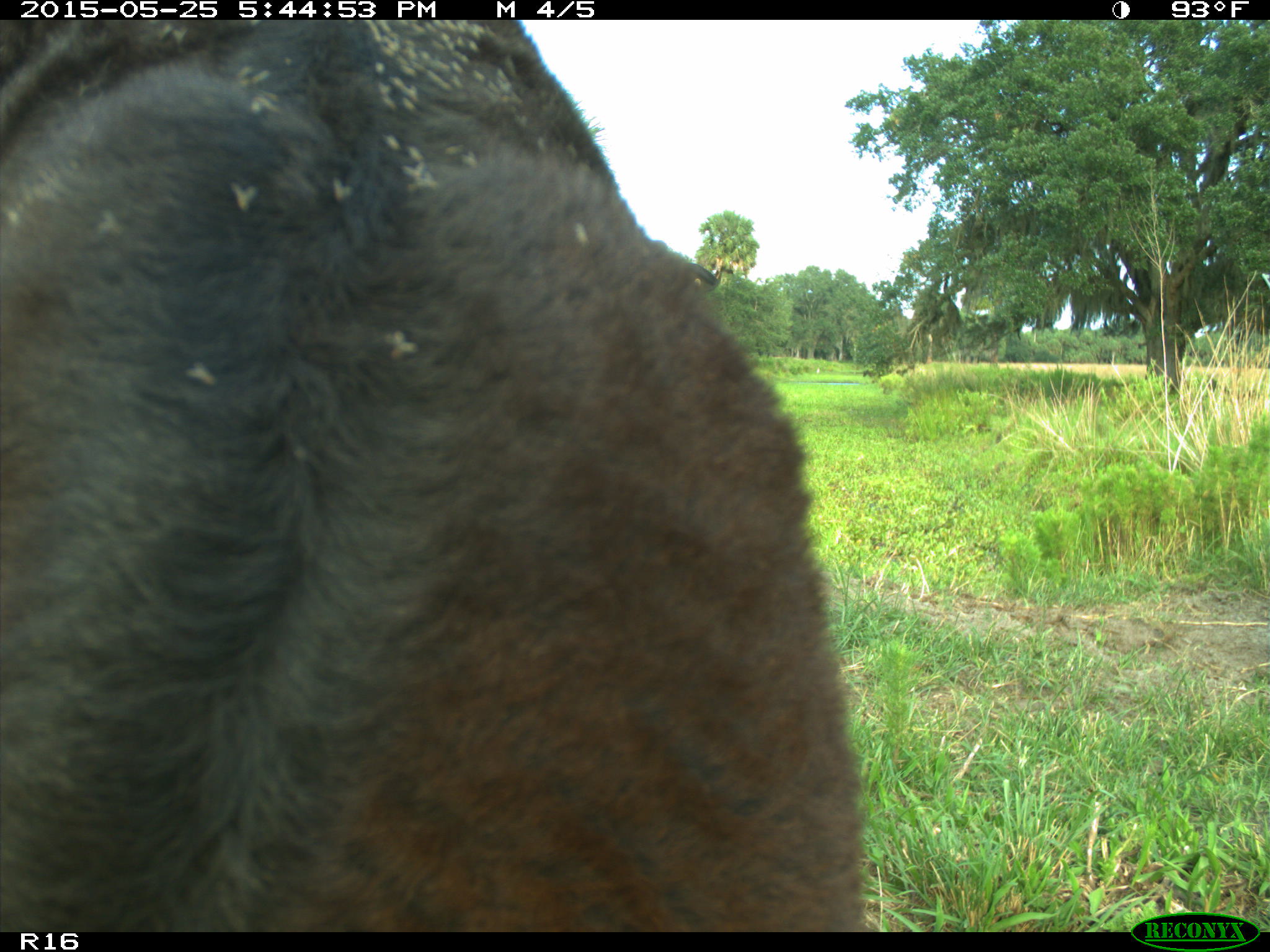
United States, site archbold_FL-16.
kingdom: Animalia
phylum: Chordata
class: Mammalia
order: Artiodactyla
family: Bovidae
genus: Bos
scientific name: Bos taurus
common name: domestic cow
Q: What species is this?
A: Bos taurus (domestic cow).